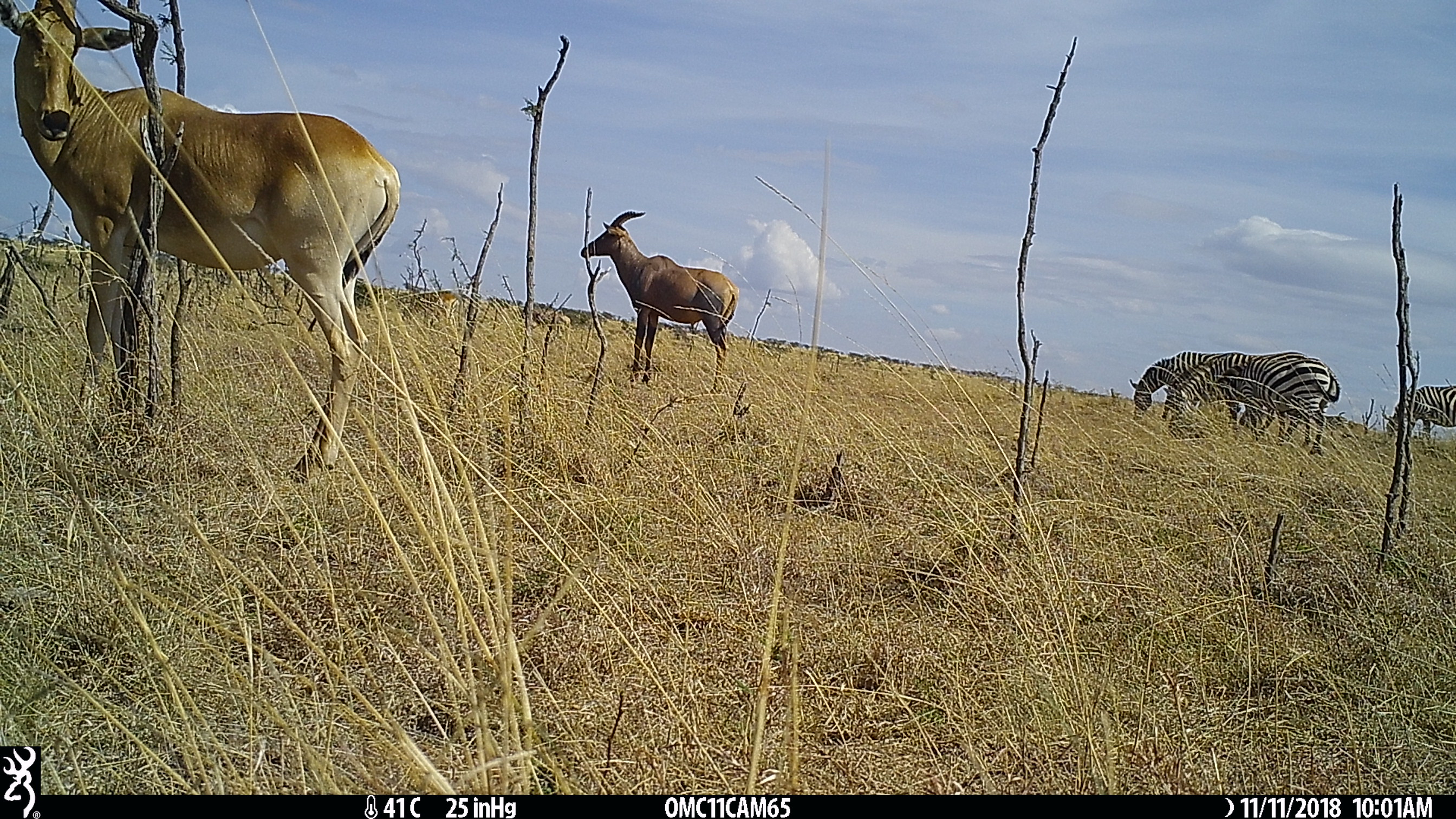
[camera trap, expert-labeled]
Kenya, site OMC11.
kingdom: Animalia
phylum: Chordata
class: Mammalia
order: Artiodactyla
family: Bovidae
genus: Alcelaphus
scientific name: Alcelaphus buselaphus cokii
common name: coke's hartebeest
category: hartebeest cokes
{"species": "hartebeest cokes (coke's hartebeest) (Alcelaphus buselaphus cokii)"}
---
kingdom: Animalia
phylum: Chordata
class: Mammalia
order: Artiodactyla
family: Bovidae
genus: Damaliscus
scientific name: Damaliscus lunatus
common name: topi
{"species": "topi (Damaliscus lunatus)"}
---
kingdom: Animalia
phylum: Chordata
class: Mammalia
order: Perissodactyla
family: Equidae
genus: Equus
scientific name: Equus quagga burchellii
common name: burchell's zebra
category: zebra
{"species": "zebra (burchell's zebra) (Equus quagga burchellii)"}